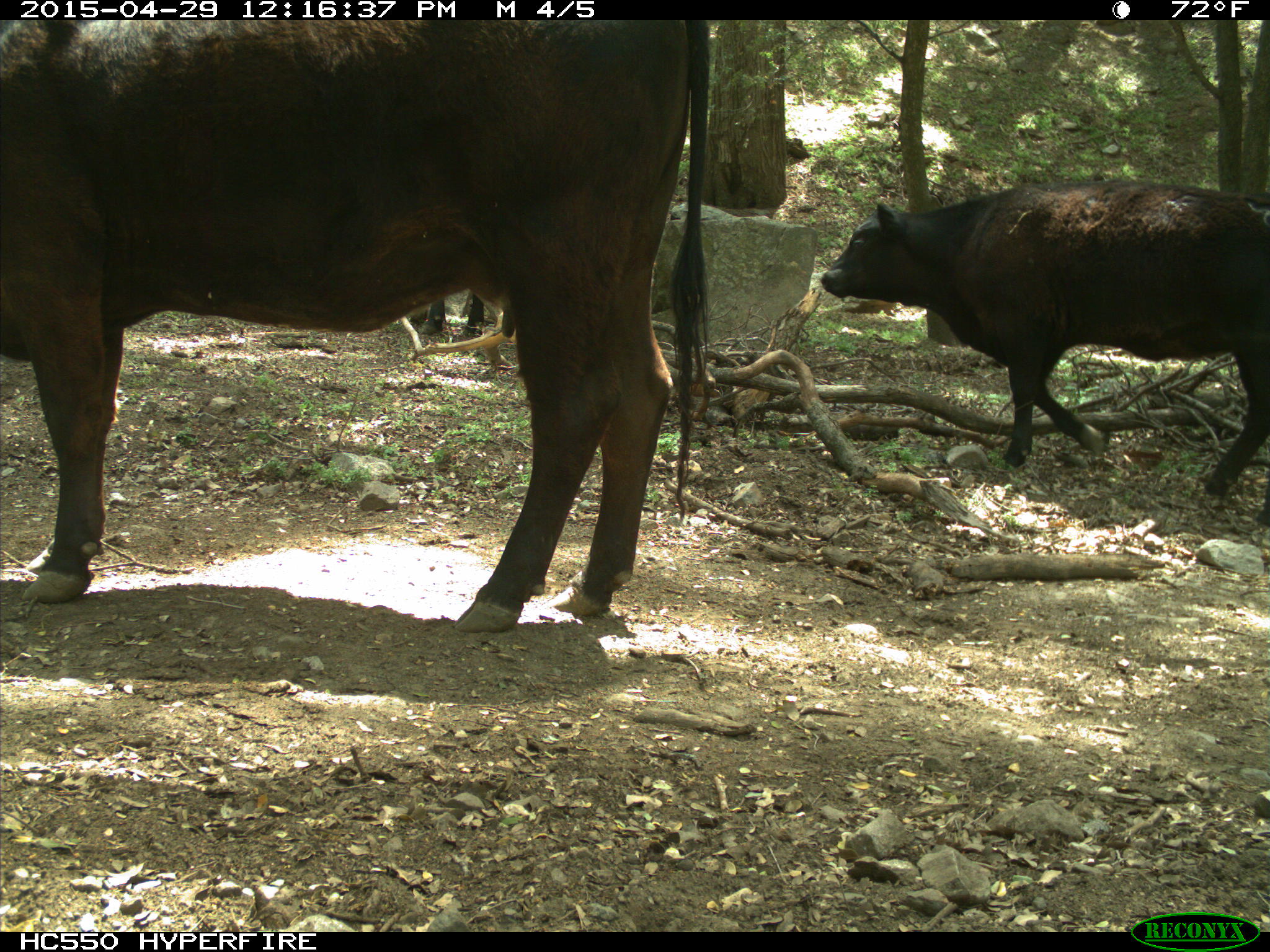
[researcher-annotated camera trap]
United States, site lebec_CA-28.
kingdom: Animalia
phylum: Chordata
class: Mammalia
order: Artiodactyla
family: Bovidae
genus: Bos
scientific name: Bos taurus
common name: domestic cow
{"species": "Bos taurus (domestic cow)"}